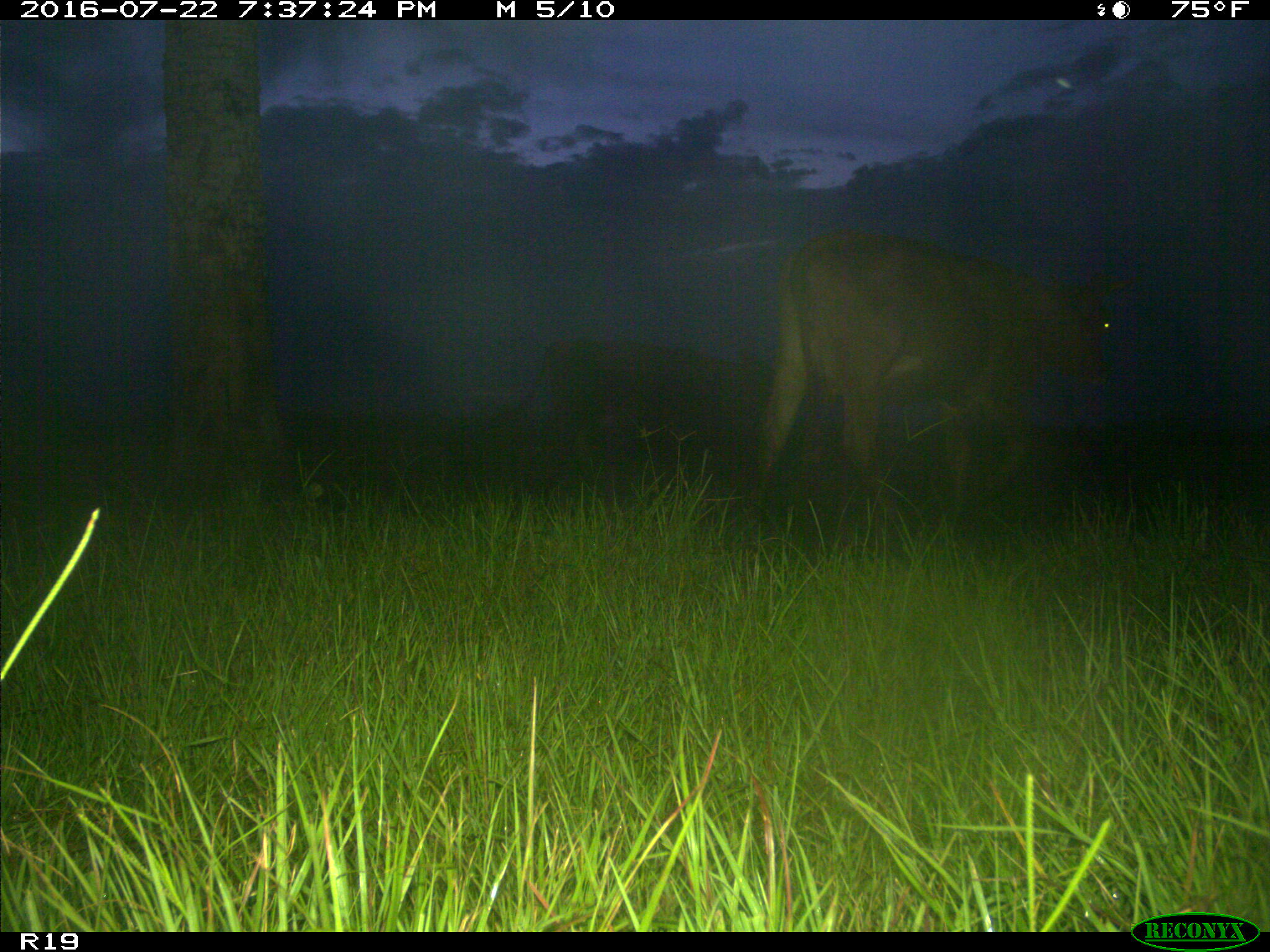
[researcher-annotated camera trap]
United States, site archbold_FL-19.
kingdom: Animalia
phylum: Chordata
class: Mammalia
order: Artiodactyla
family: Bovidae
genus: Bos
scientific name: Bos taurus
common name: domestic cow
Bos taurus (domestic cow).